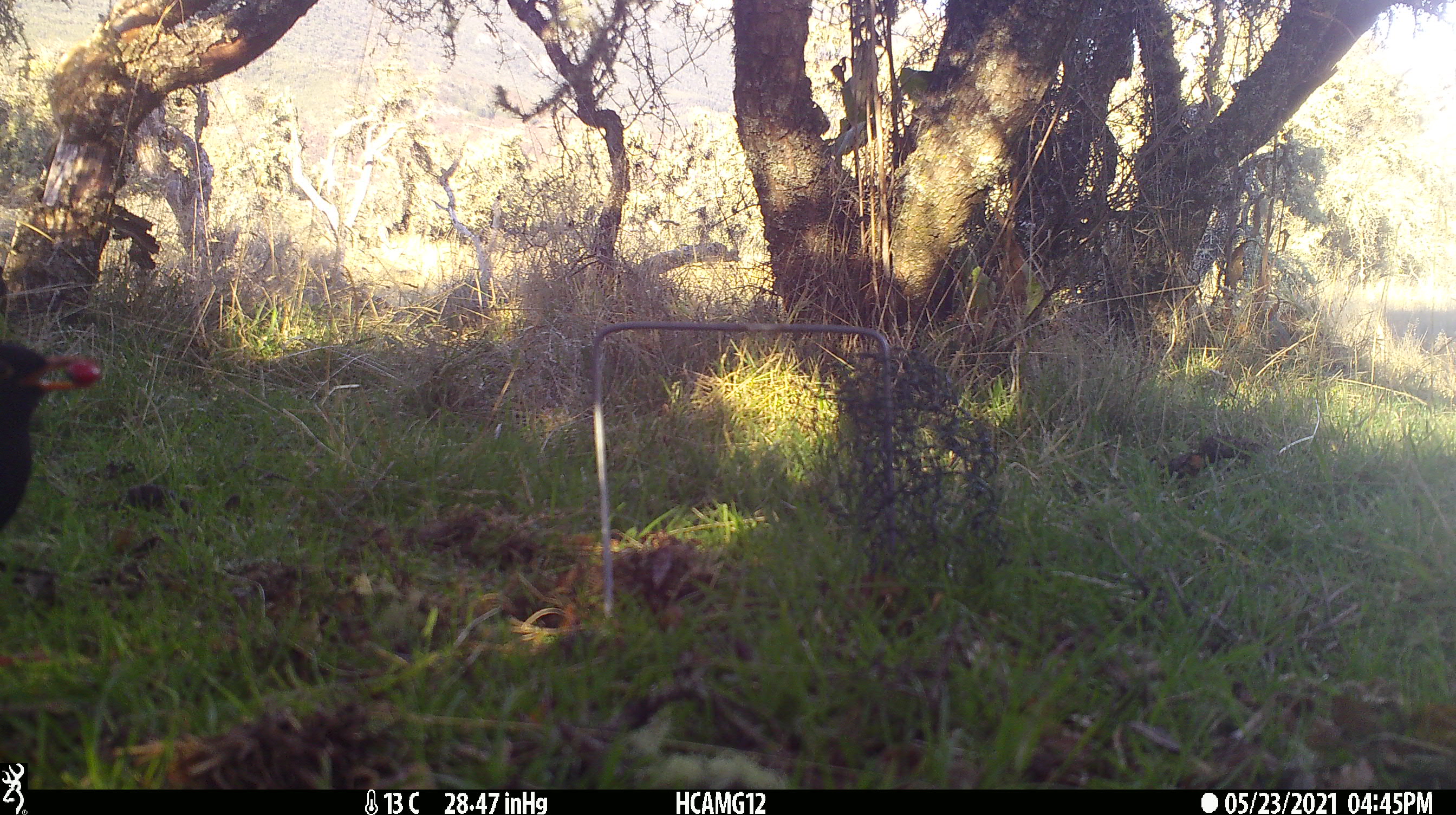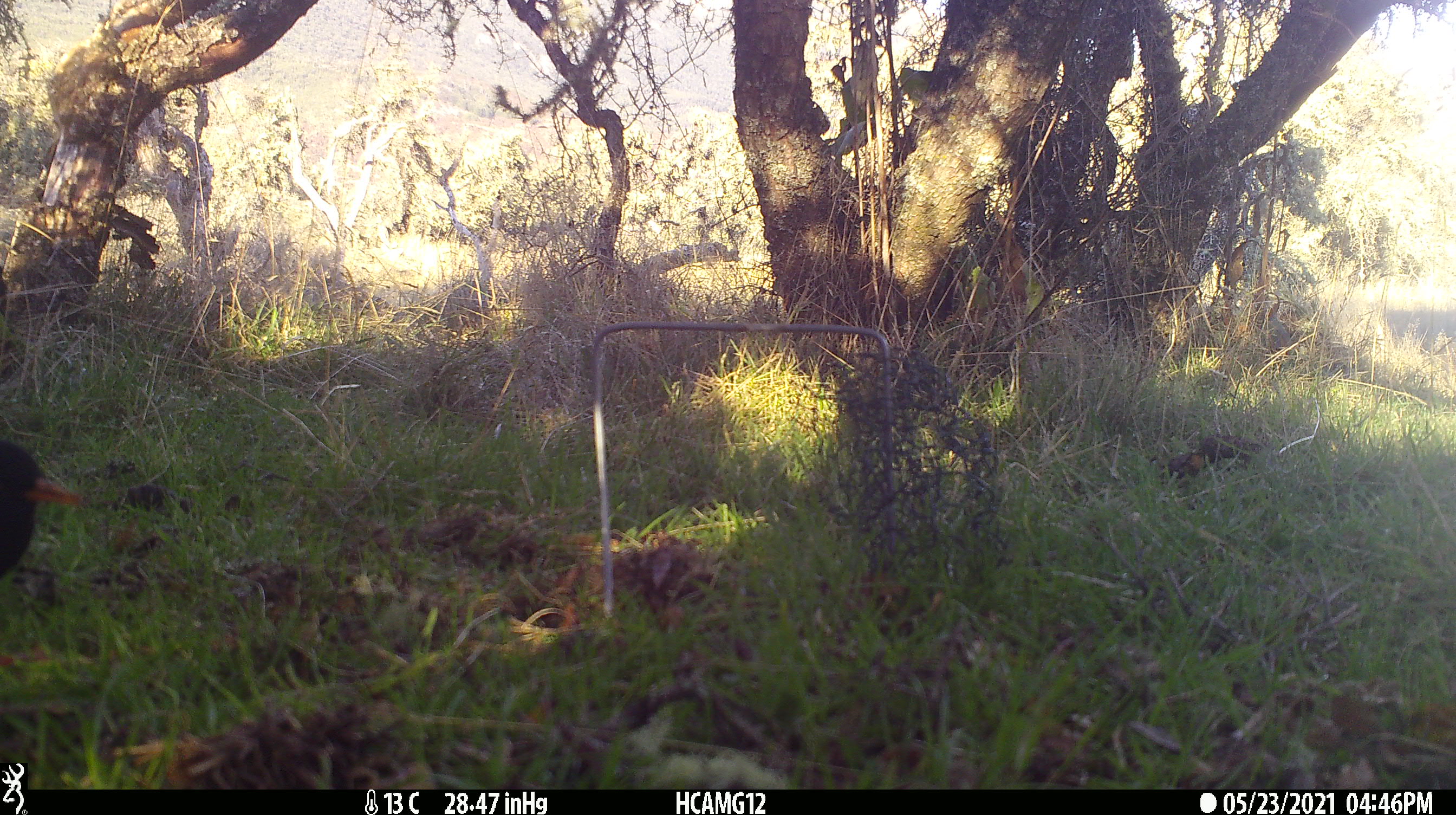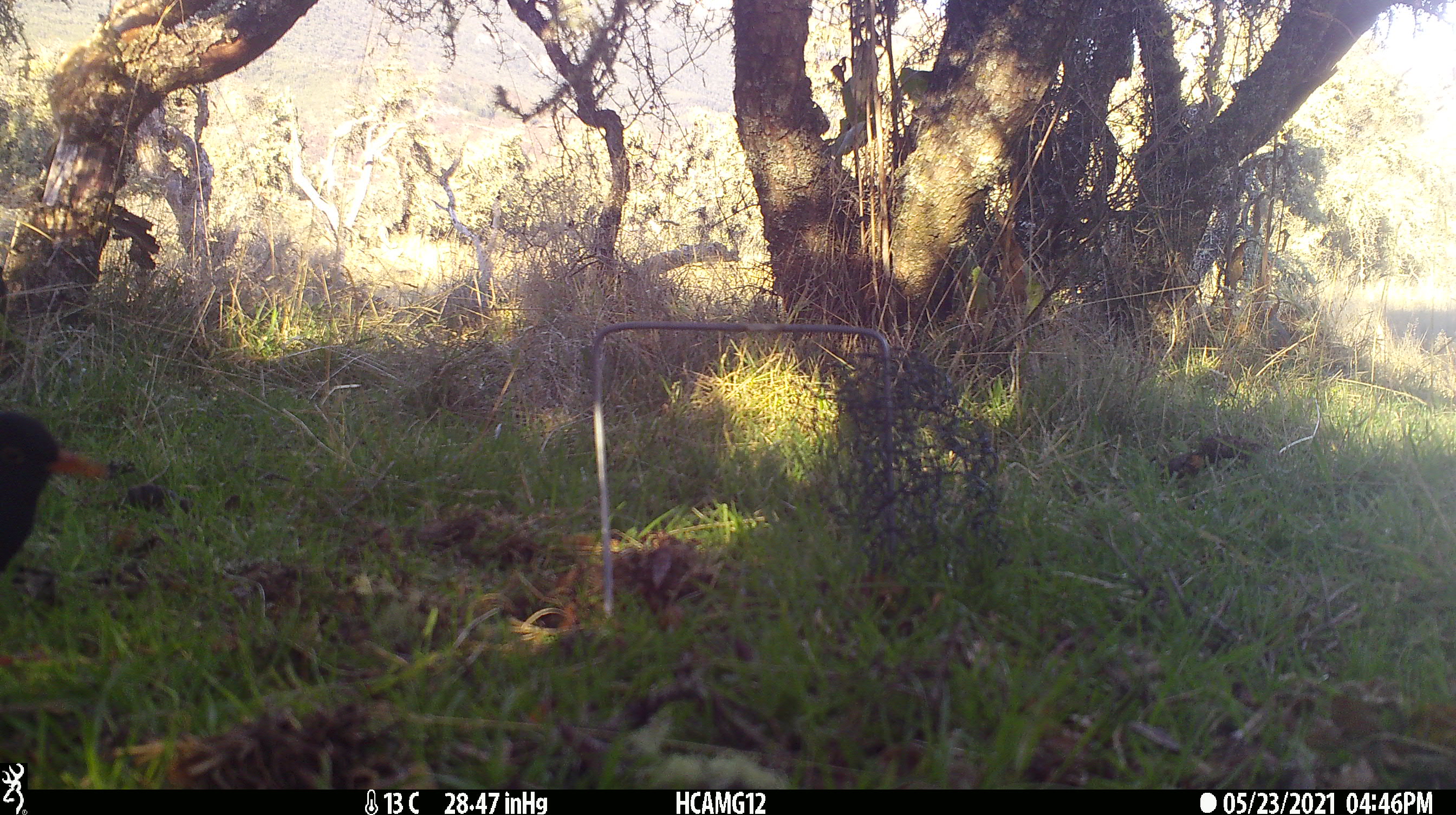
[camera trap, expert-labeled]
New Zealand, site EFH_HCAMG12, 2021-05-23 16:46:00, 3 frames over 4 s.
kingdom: Animalia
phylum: Chordata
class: Aves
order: Passeriformes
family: Turdidae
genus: Turdus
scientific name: Turdus merula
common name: eurasian blackbird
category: blackbird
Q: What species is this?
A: Blackbird (eurasian blackbird) (Turdus merula).